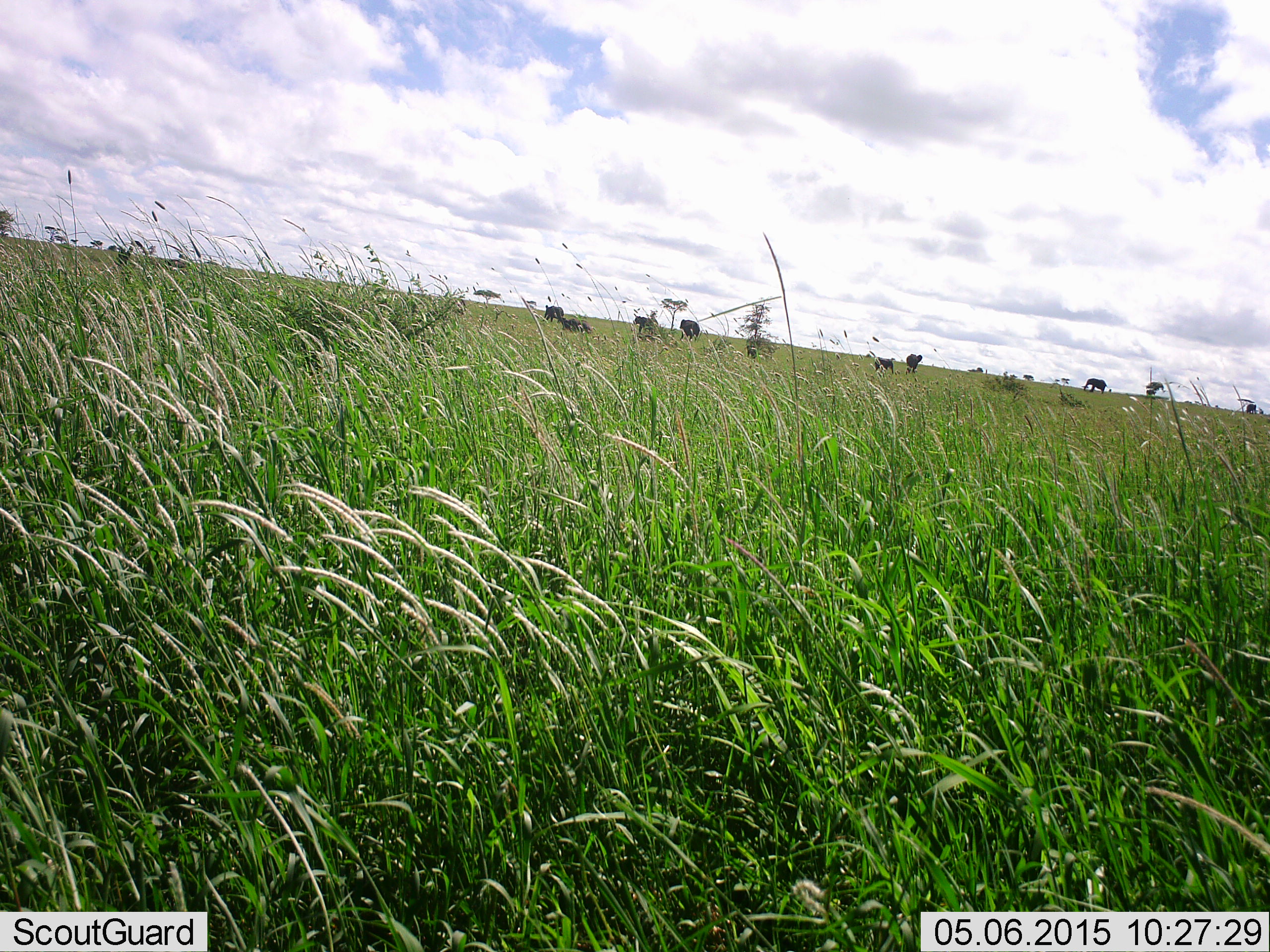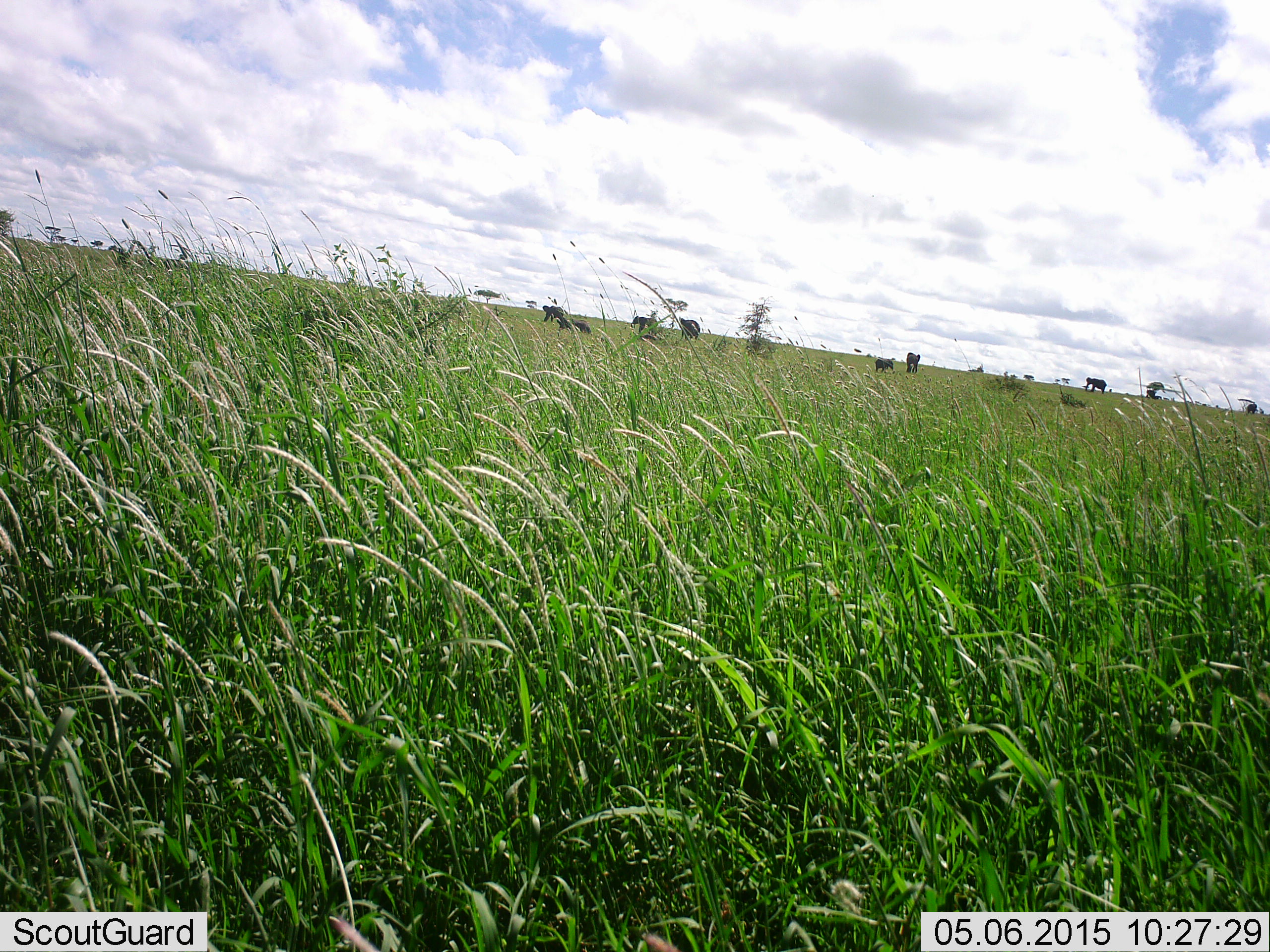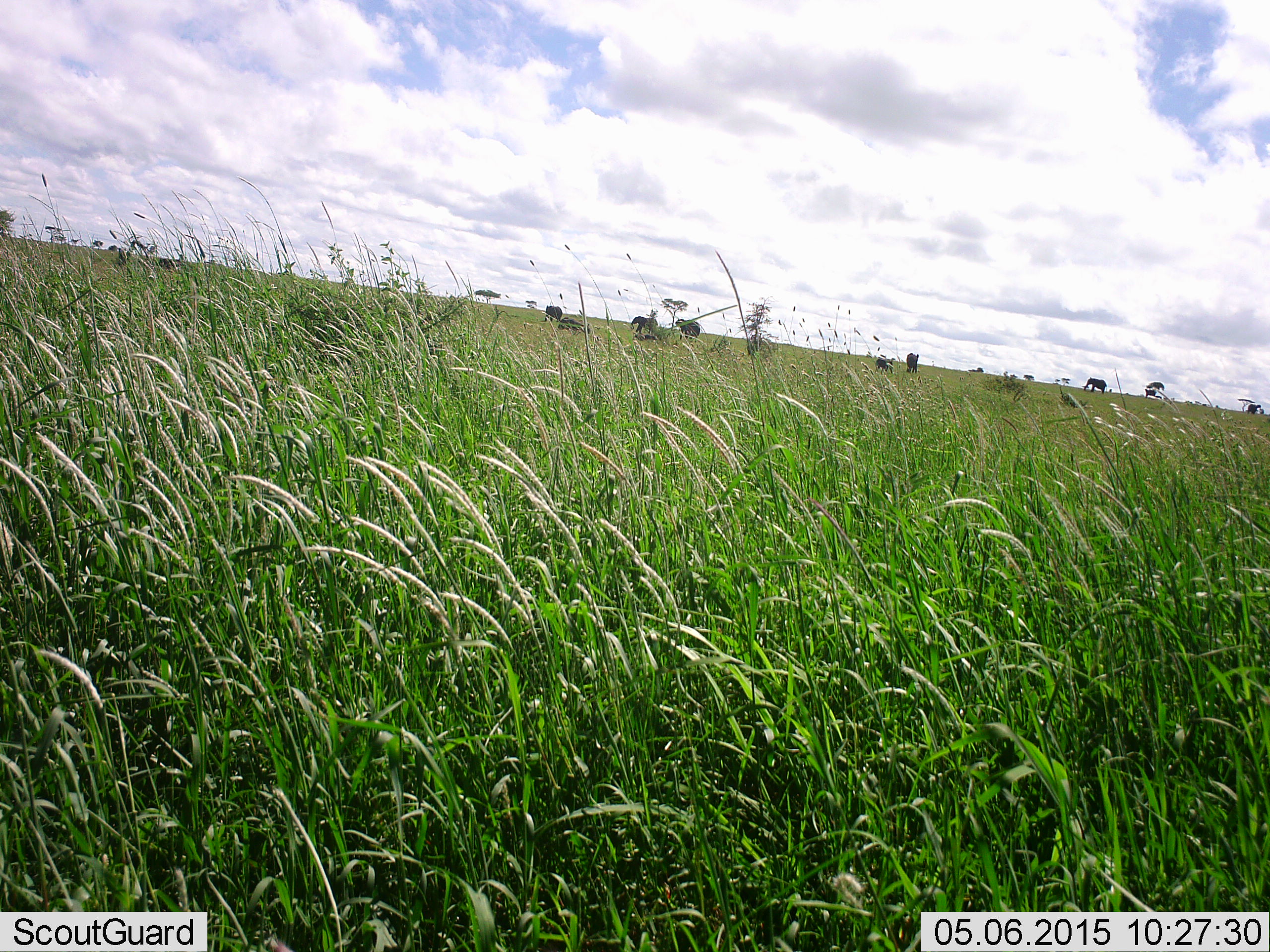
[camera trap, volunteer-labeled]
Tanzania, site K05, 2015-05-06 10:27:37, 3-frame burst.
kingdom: Animalia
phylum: Chordata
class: Mammalia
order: Proboscidea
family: Elephantidae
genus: Loxodonta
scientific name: Loxodonta africana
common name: african bush elephant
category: elephant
Elephant (african bush elephant) (Loxodonta africana), count 8. Behavior (volunteer vote fractions): standing 67%, resting 0%, moving 33%, interacting 0%. Young present (vote fraction): 33%. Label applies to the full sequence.